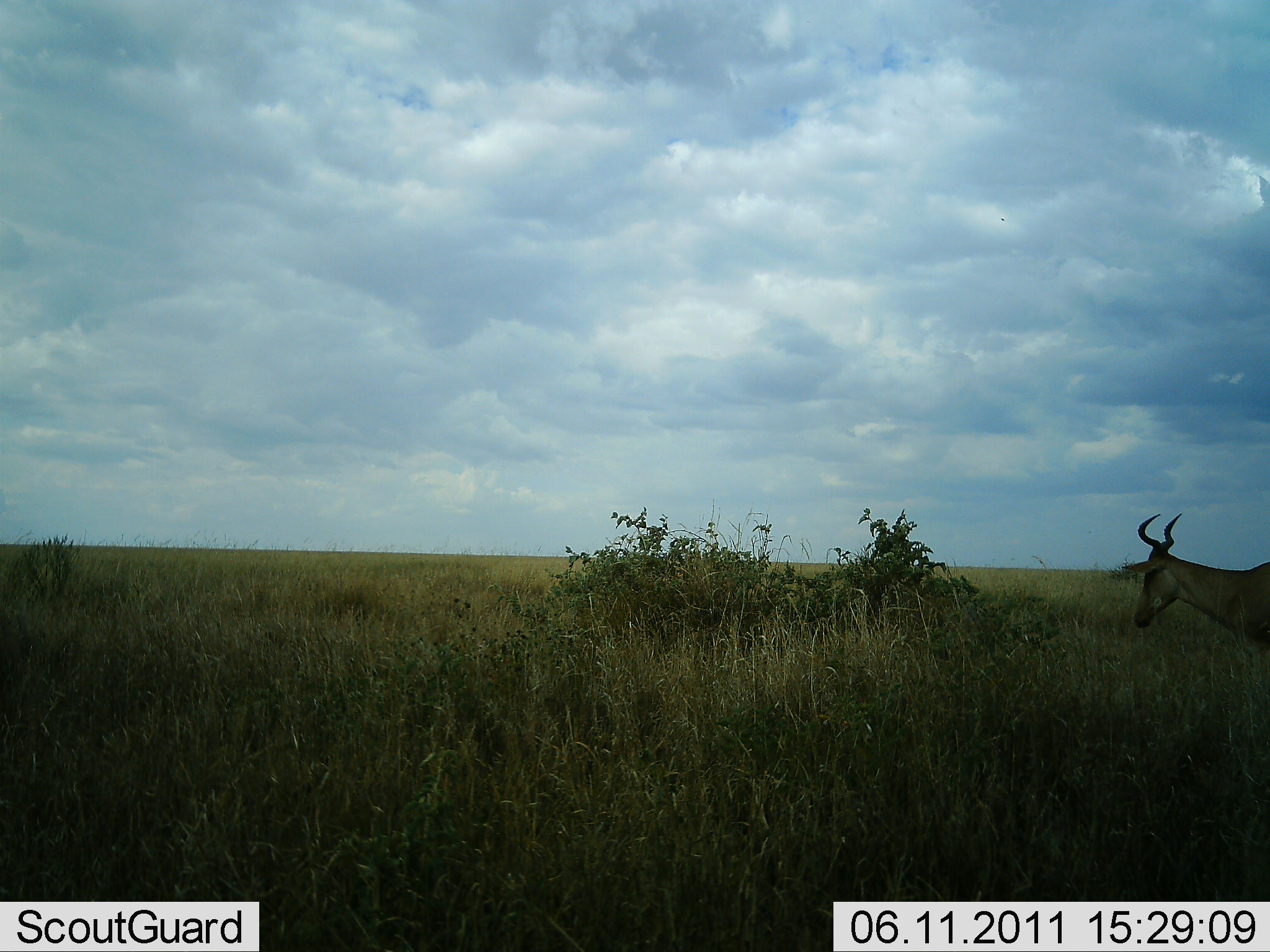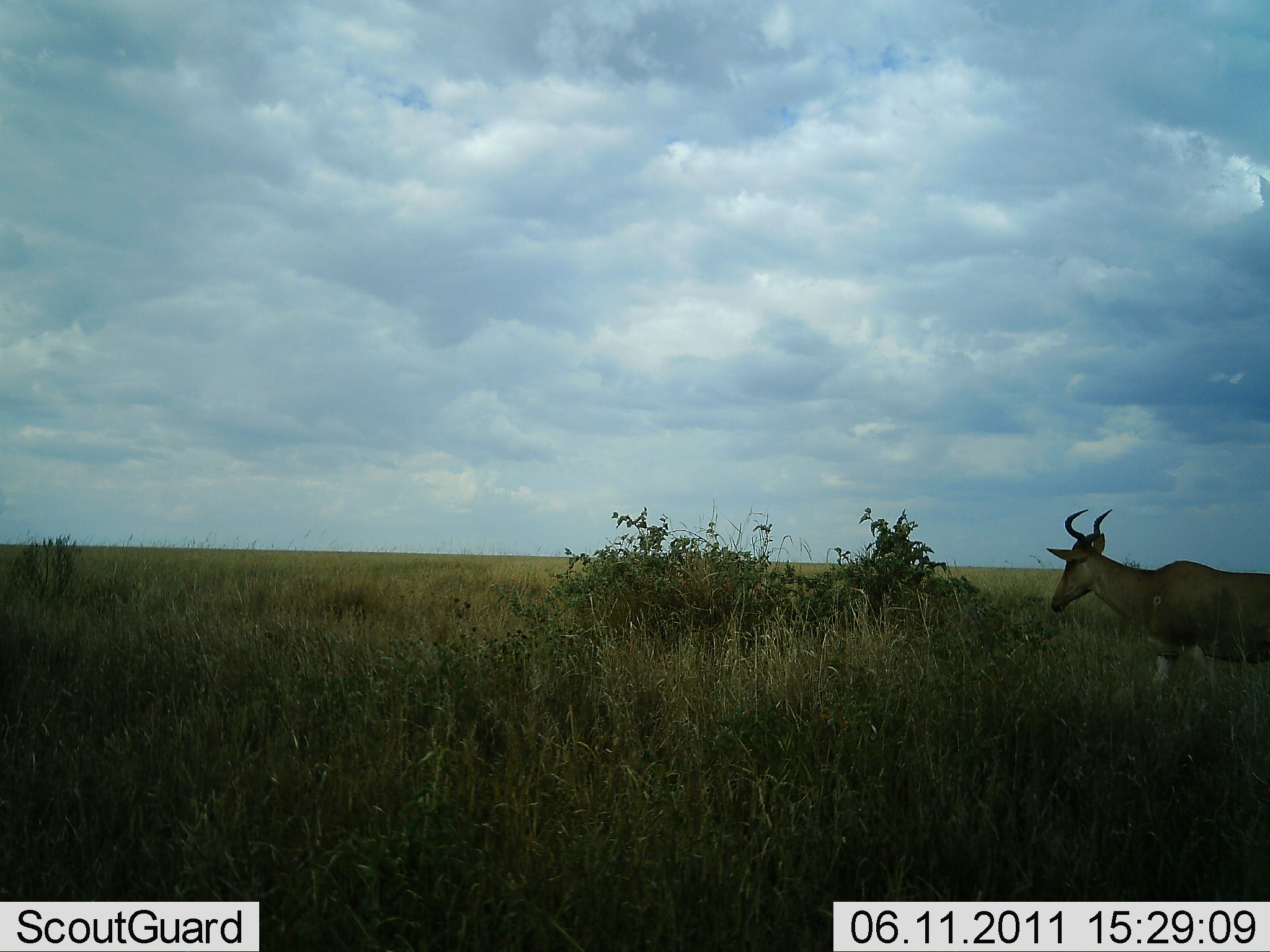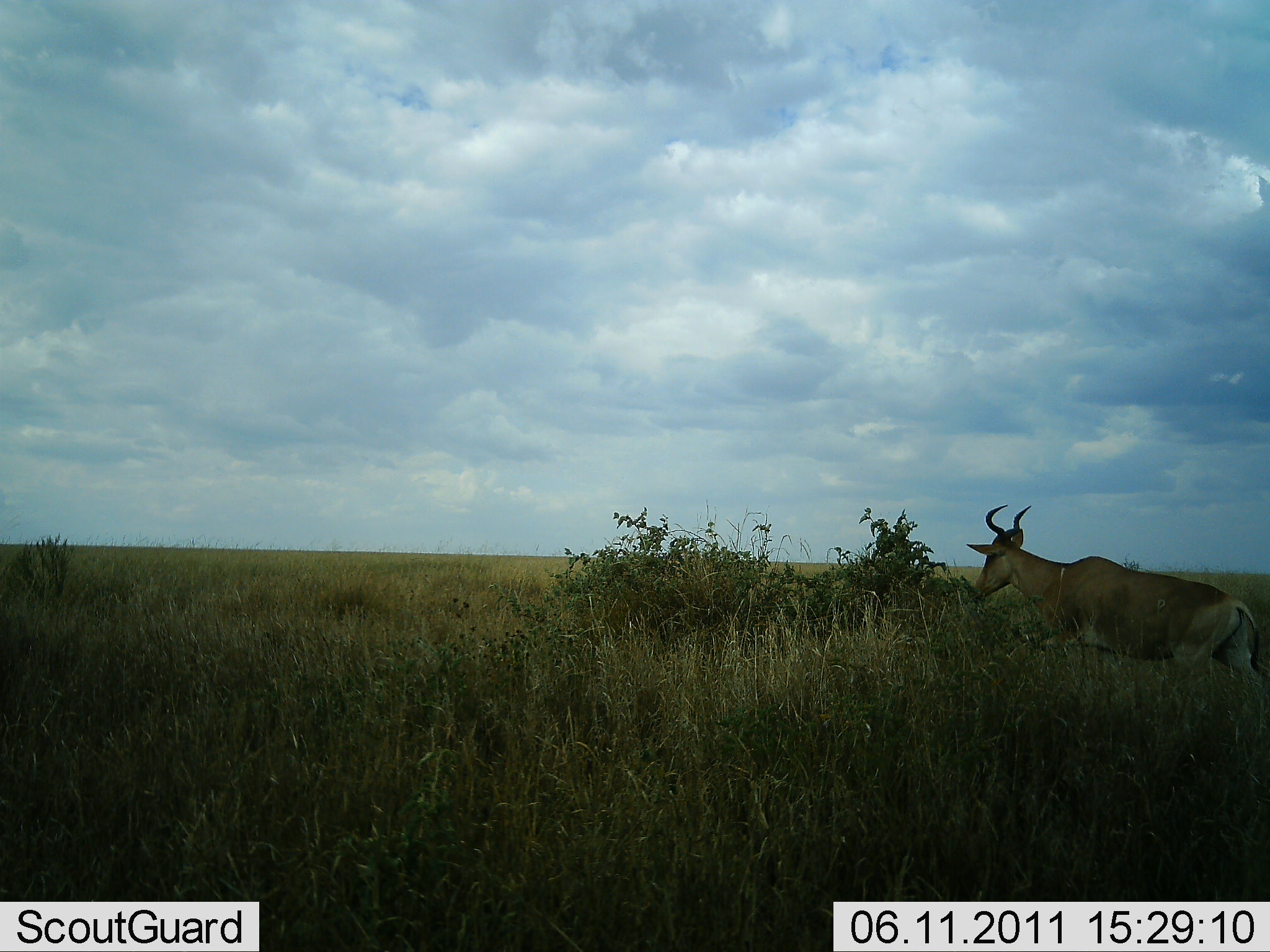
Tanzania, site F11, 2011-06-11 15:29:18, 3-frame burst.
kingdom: Animalia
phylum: Chordata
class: Mammalia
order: Artiodactyla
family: Bovidae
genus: Alcelaphus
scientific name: Alcelaphus buselaphus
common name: hartebeest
Hartebeest (Alcelaphus buselaphus), count 1. Behavior (volunteer vote fractions): standing 0%, resting 0%, moving 92%, interacting 0%. Young present (vote fraction): 0%. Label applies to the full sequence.